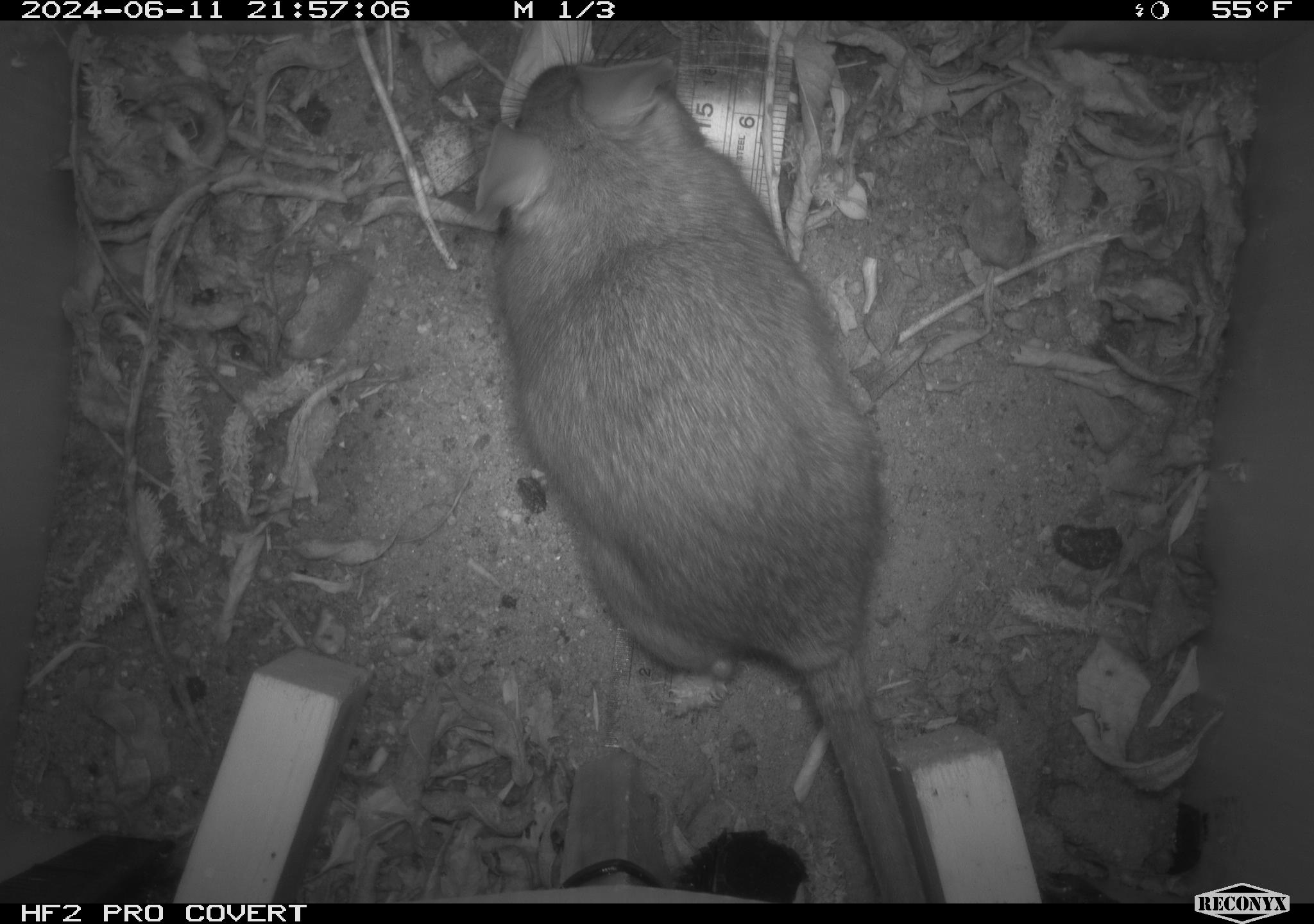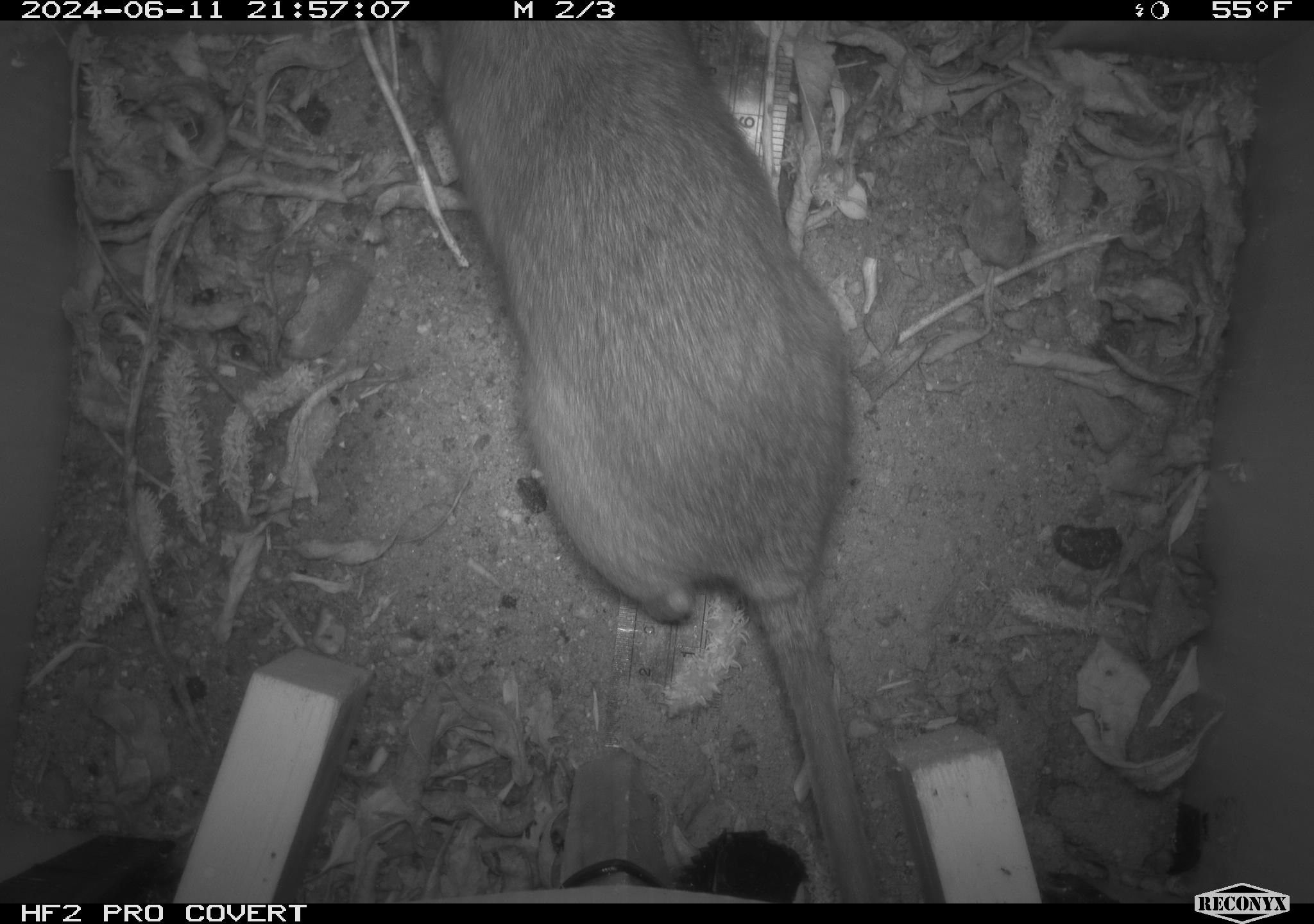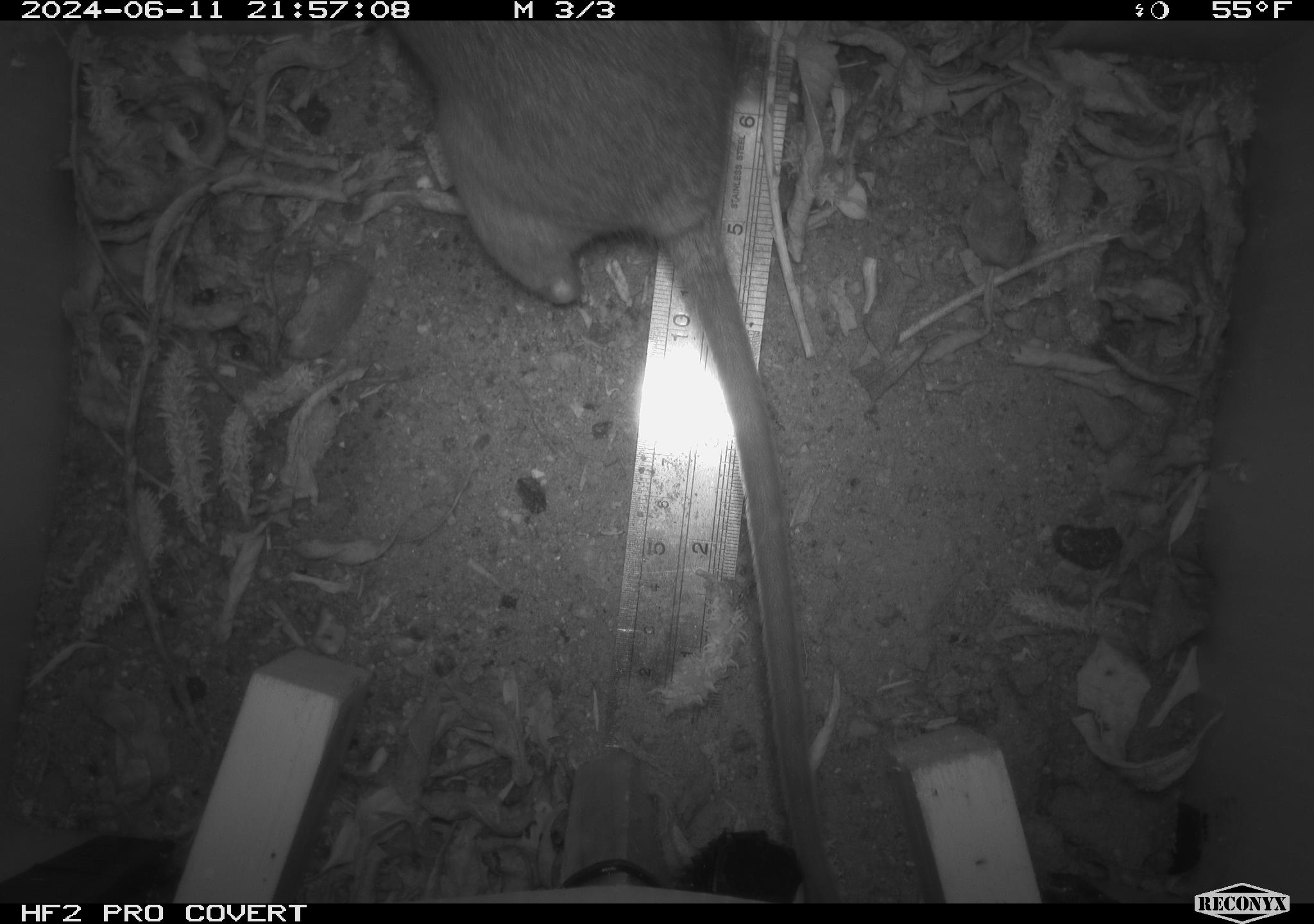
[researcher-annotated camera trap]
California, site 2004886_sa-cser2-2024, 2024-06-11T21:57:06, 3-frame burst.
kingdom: Animalia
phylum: Chordata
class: Mammalia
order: Rodentia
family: Muridae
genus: Rattus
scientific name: Rattus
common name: rat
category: rattus species